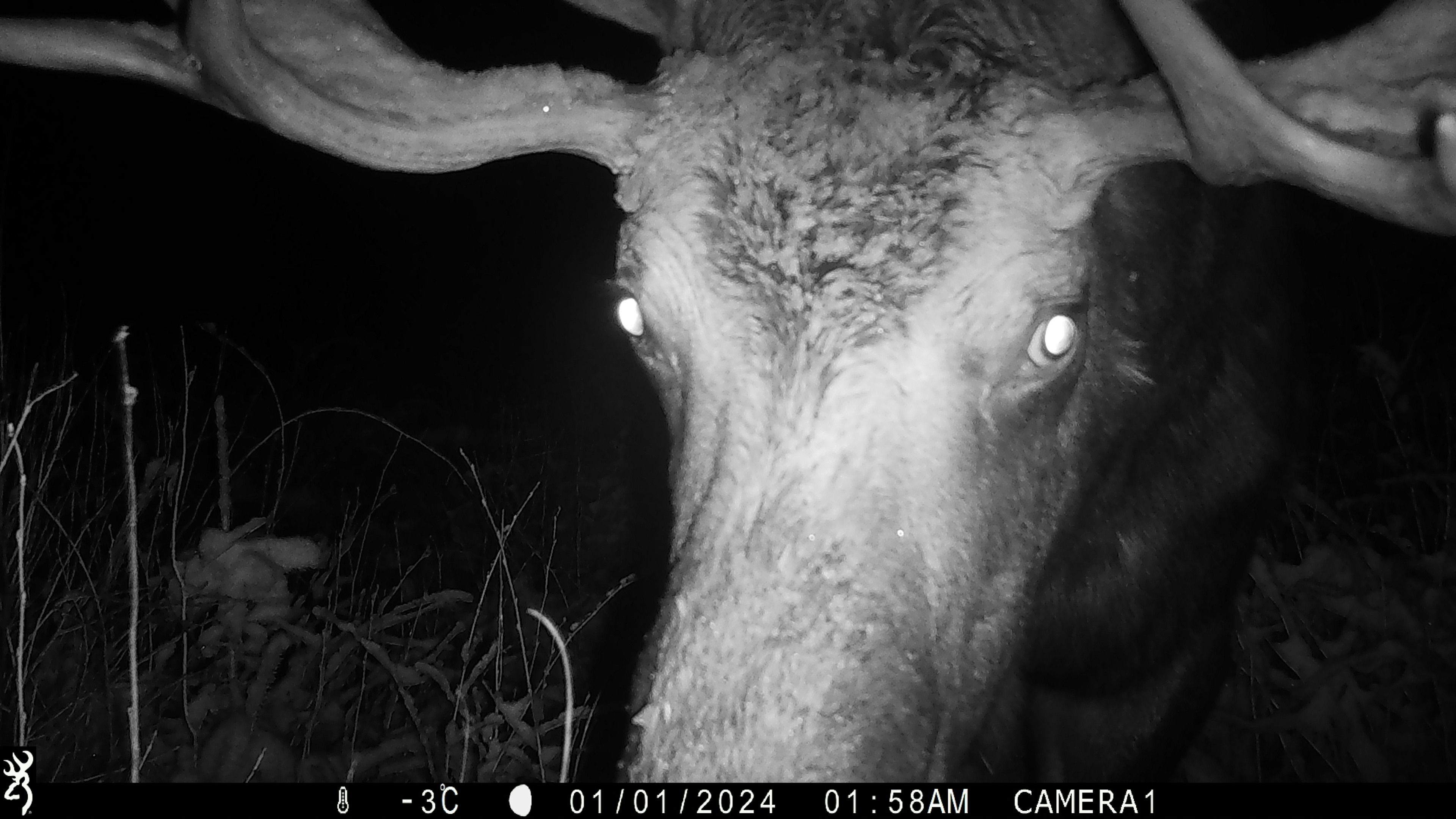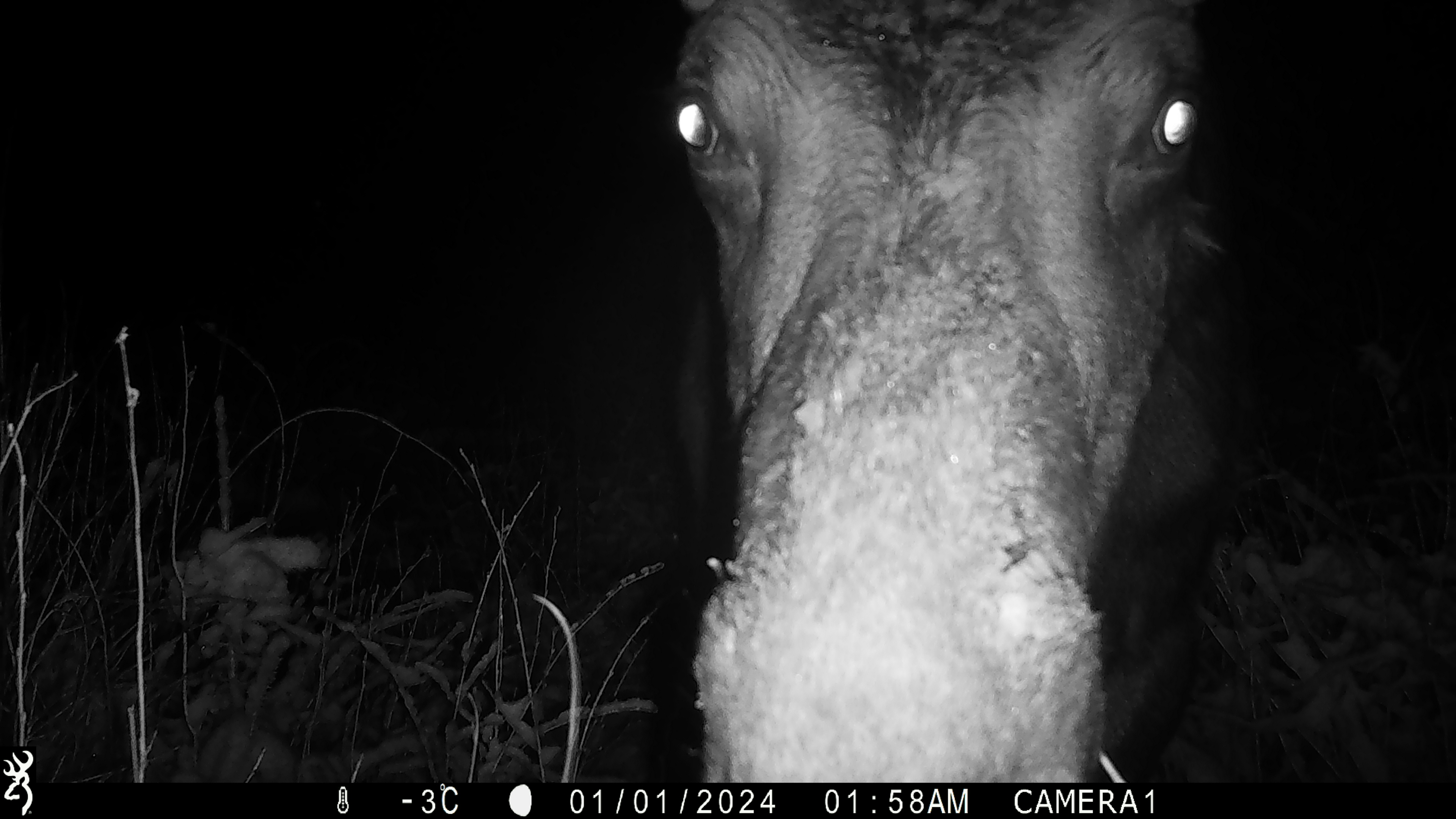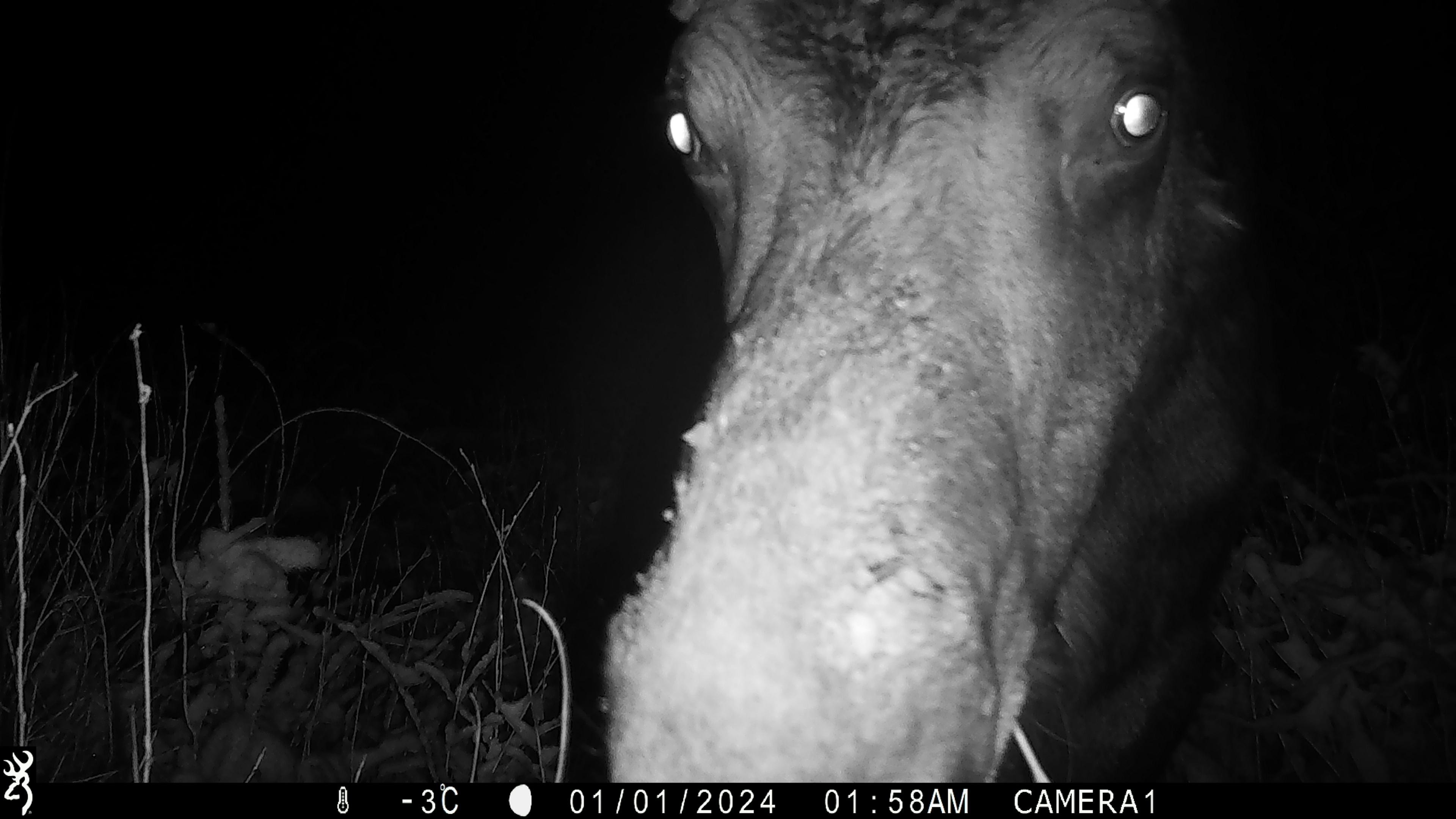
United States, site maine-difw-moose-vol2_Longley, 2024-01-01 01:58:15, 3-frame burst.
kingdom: Animalia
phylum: Chordata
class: Mammalia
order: Artiodactyla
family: Cervidae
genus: Alces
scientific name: Alces alces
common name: moose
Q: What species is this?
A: Moose (Alces alces).